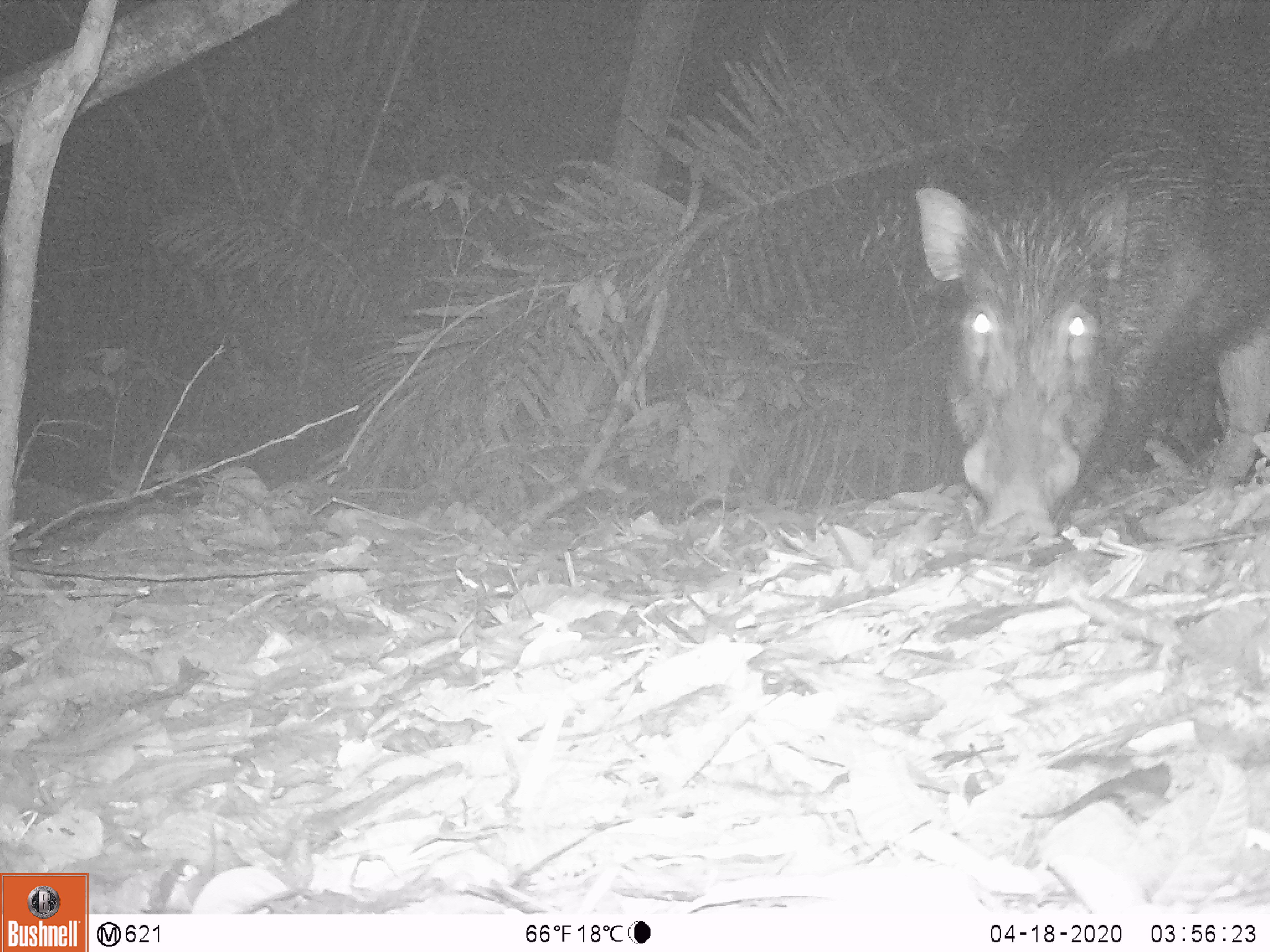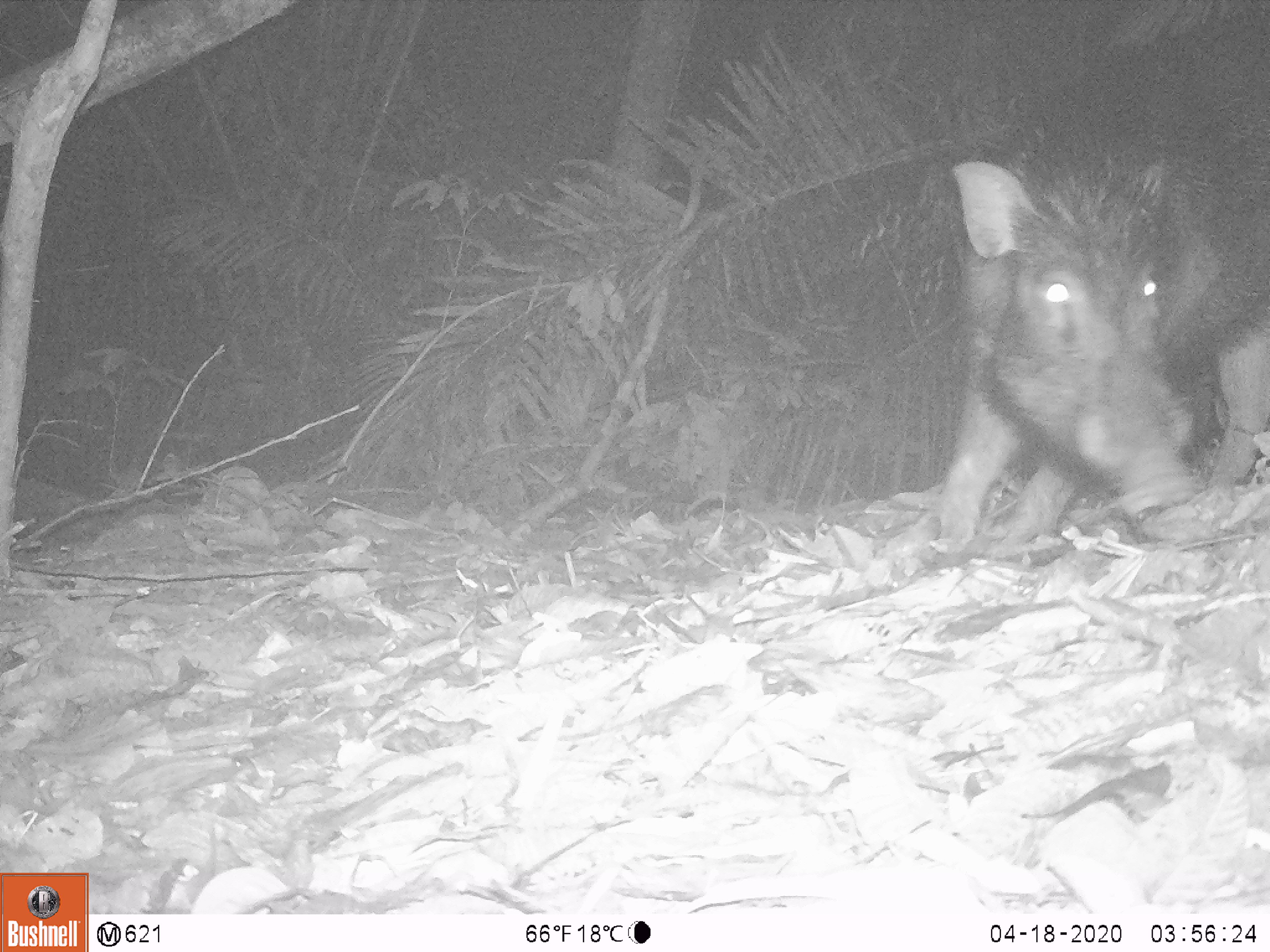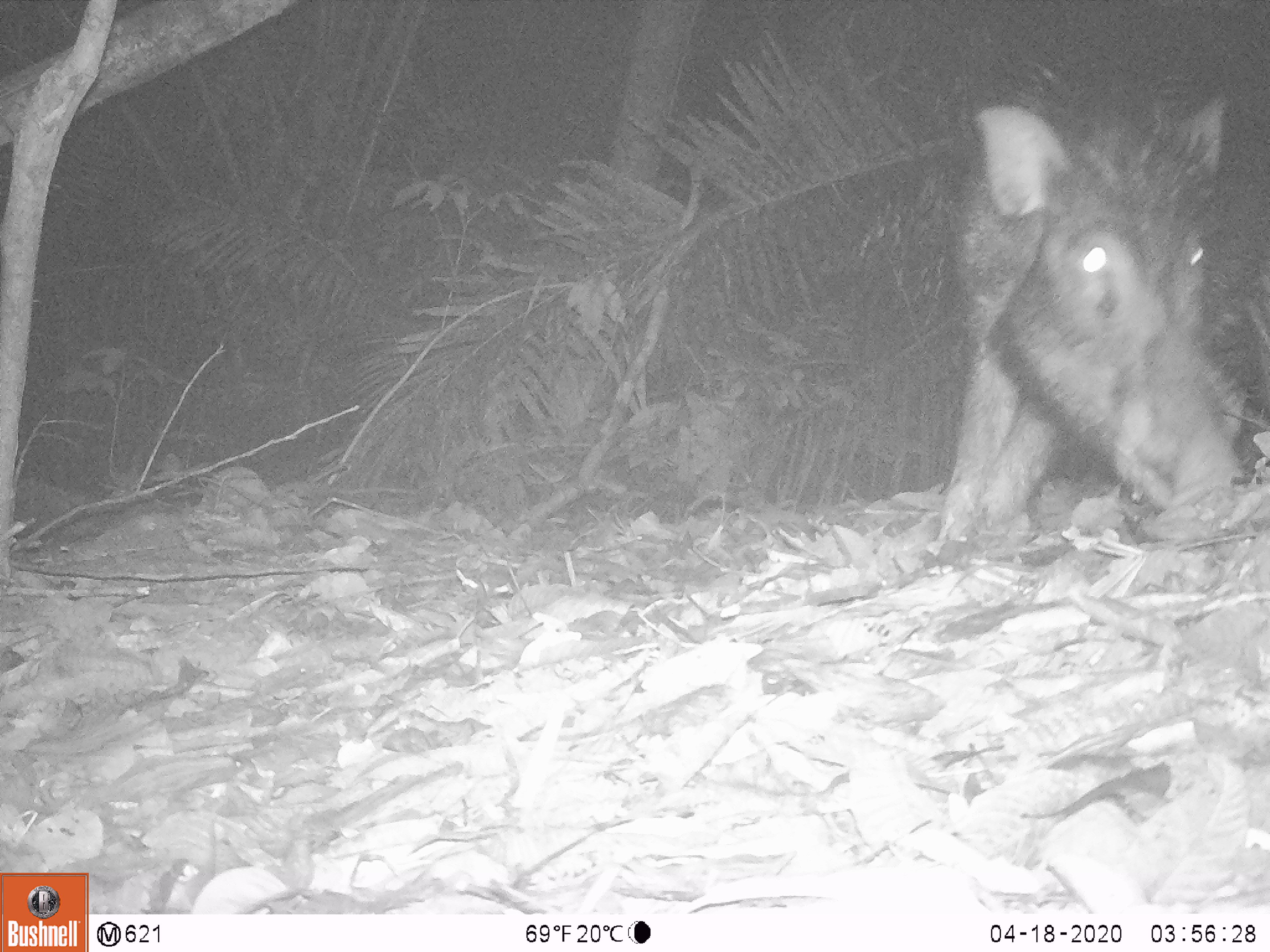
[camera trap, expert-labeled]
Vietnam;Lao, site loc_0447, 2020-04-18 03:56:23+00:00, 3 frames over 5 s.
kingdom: Animalia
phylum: Chordata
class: Mammalia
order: Artiodactyla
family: Suidae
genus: Sus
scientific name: Sus scrofa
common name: eurasian wild pig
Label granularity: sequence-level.